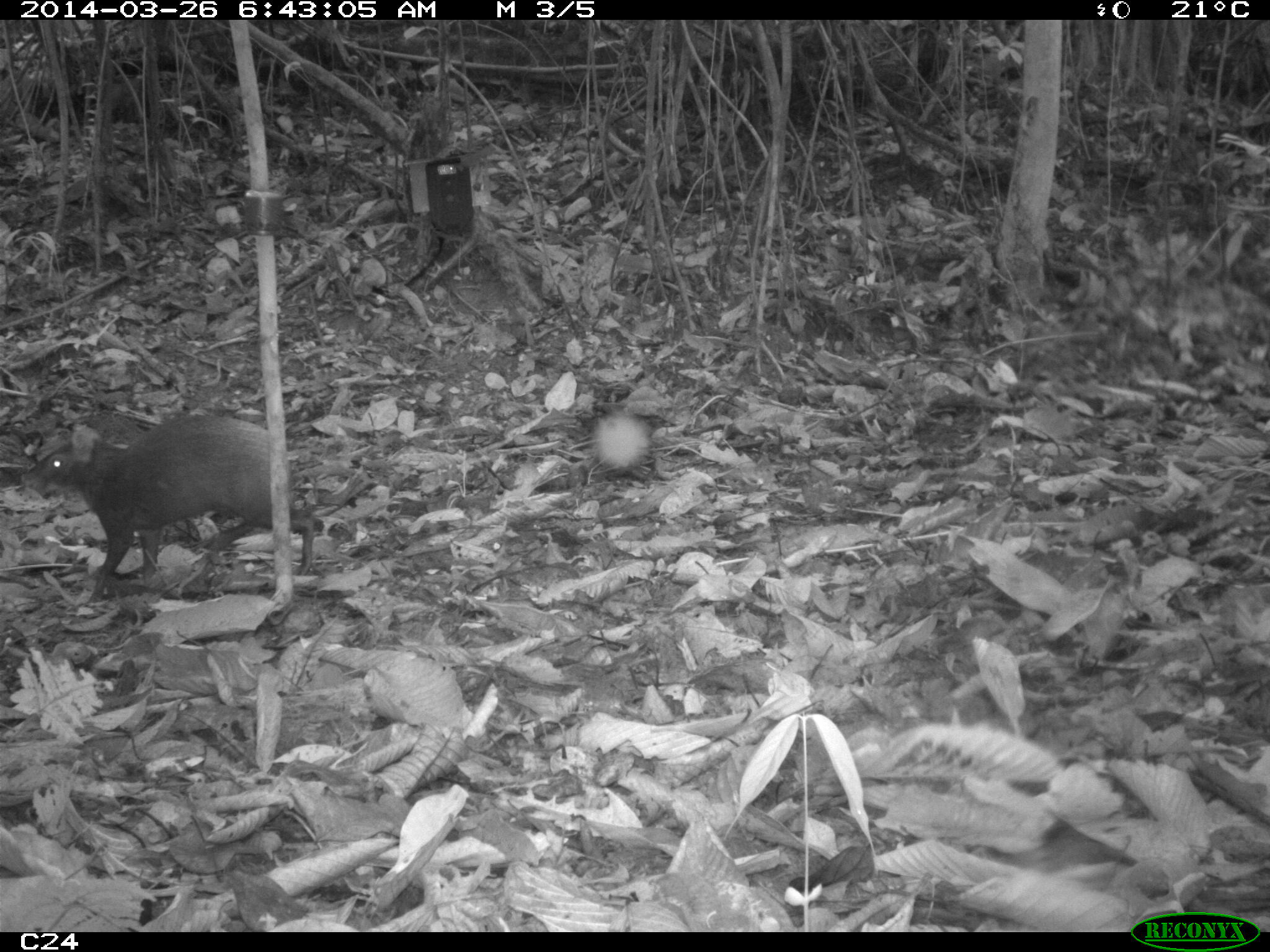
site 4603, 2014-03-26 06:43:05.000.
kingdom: Animalia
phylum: Chordata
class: Mammalia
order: Rodentia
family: Dasyproctidae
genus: Dasyprocta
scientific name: Dasyprocta leporina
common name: red-rumped agouti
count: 1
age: adult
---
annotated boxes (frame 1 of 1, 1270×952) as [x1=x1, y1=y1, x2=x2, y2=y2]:
dasyprocta leporina: [x1=16, y1=409, x2=316, y2=580]